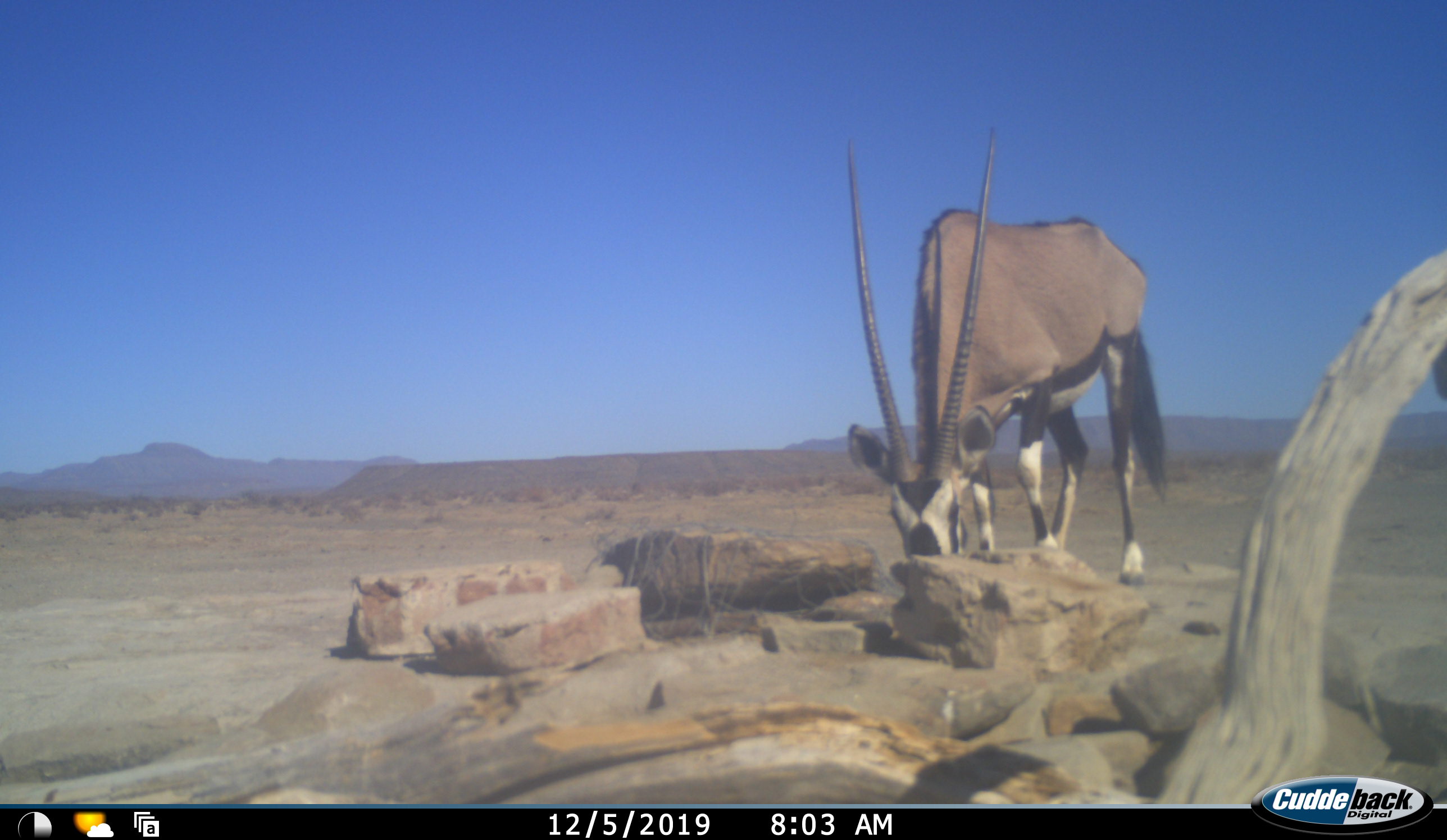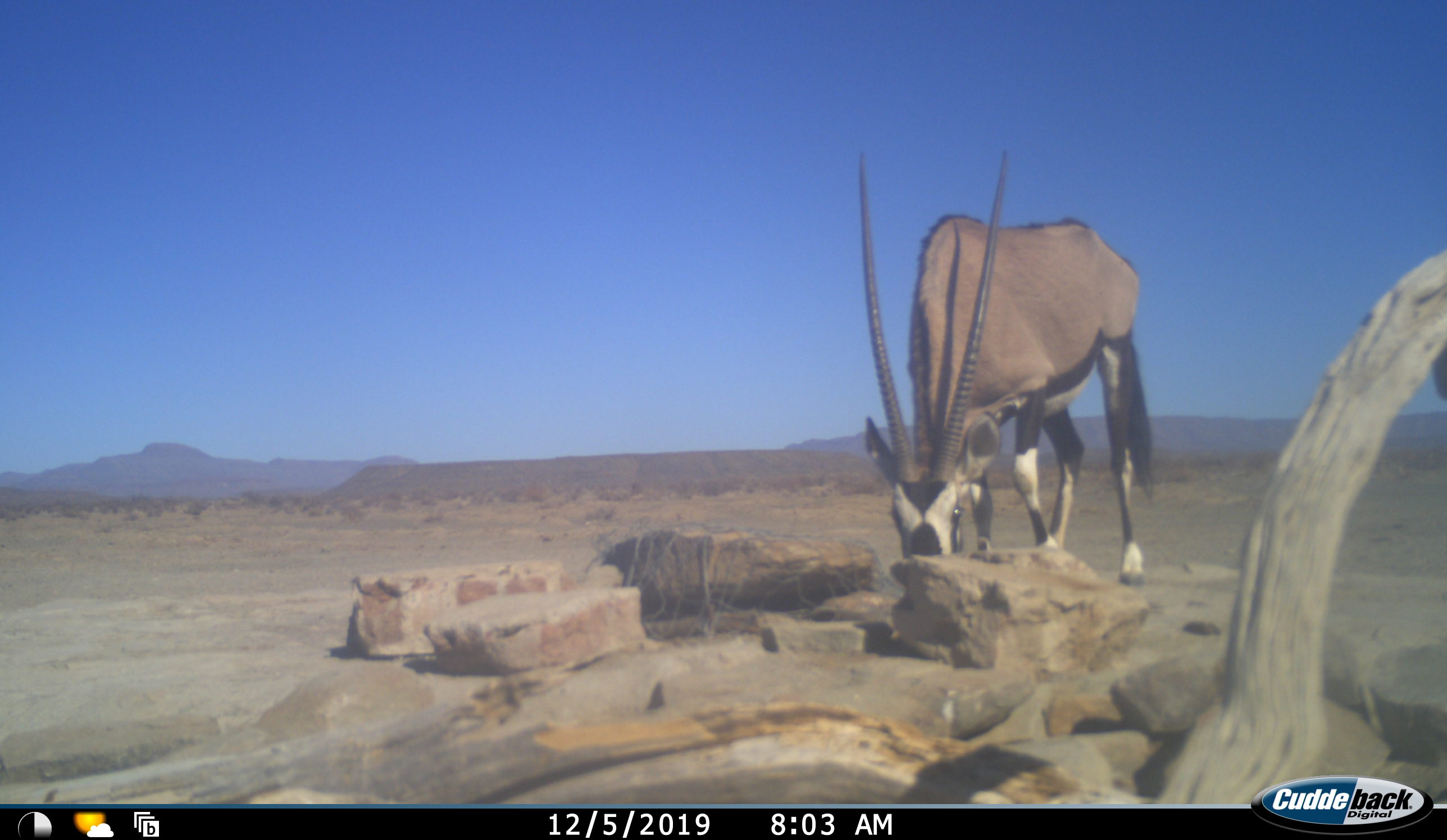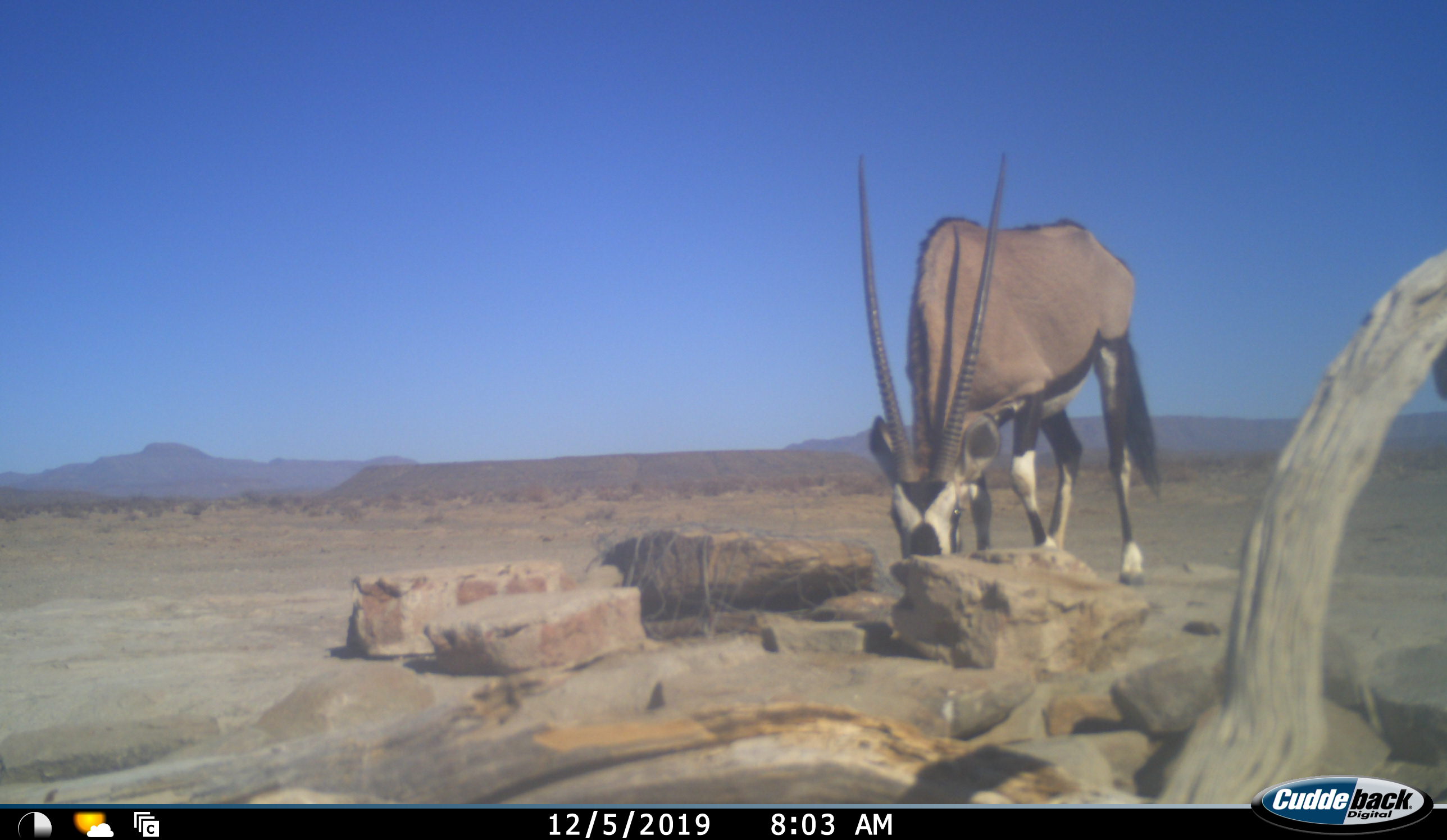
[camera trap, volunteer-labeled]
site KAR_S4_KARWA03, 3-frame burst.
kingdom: Animalia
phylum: Chordata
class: Mammalia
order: Artiodactyla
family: Bovidae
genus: Oryx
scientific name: Oryx gazella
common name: gemsbok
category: oryx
Oryx (gemsbok) (Oryx gazella), count 1. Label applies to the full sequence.